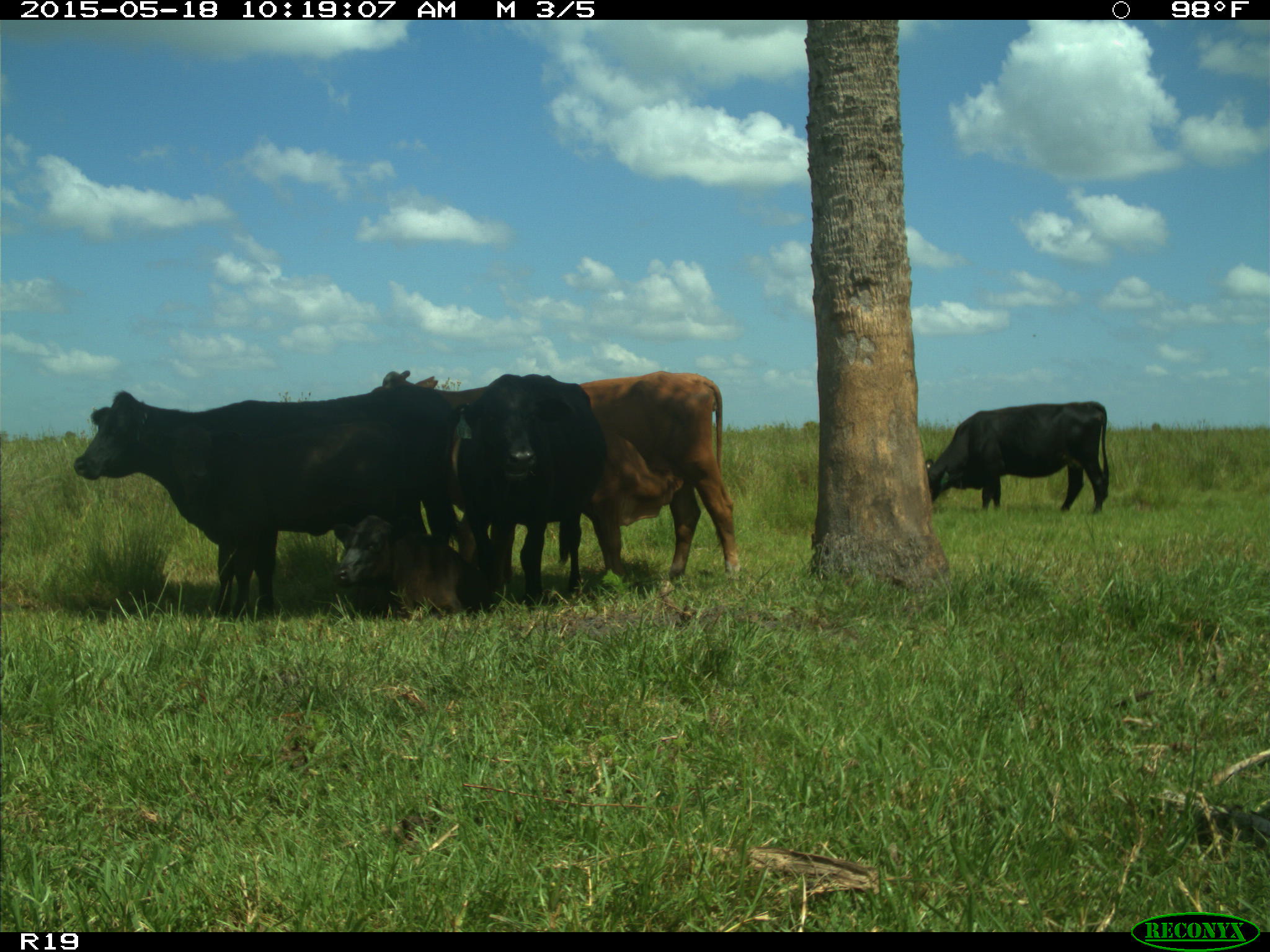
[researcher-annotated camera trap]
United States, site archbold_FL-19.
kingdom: Animalia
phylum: Chordata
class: Mammalia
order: Artiodactyla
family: Bovidae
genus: Bos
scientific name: Bos taurus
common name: domestic cow